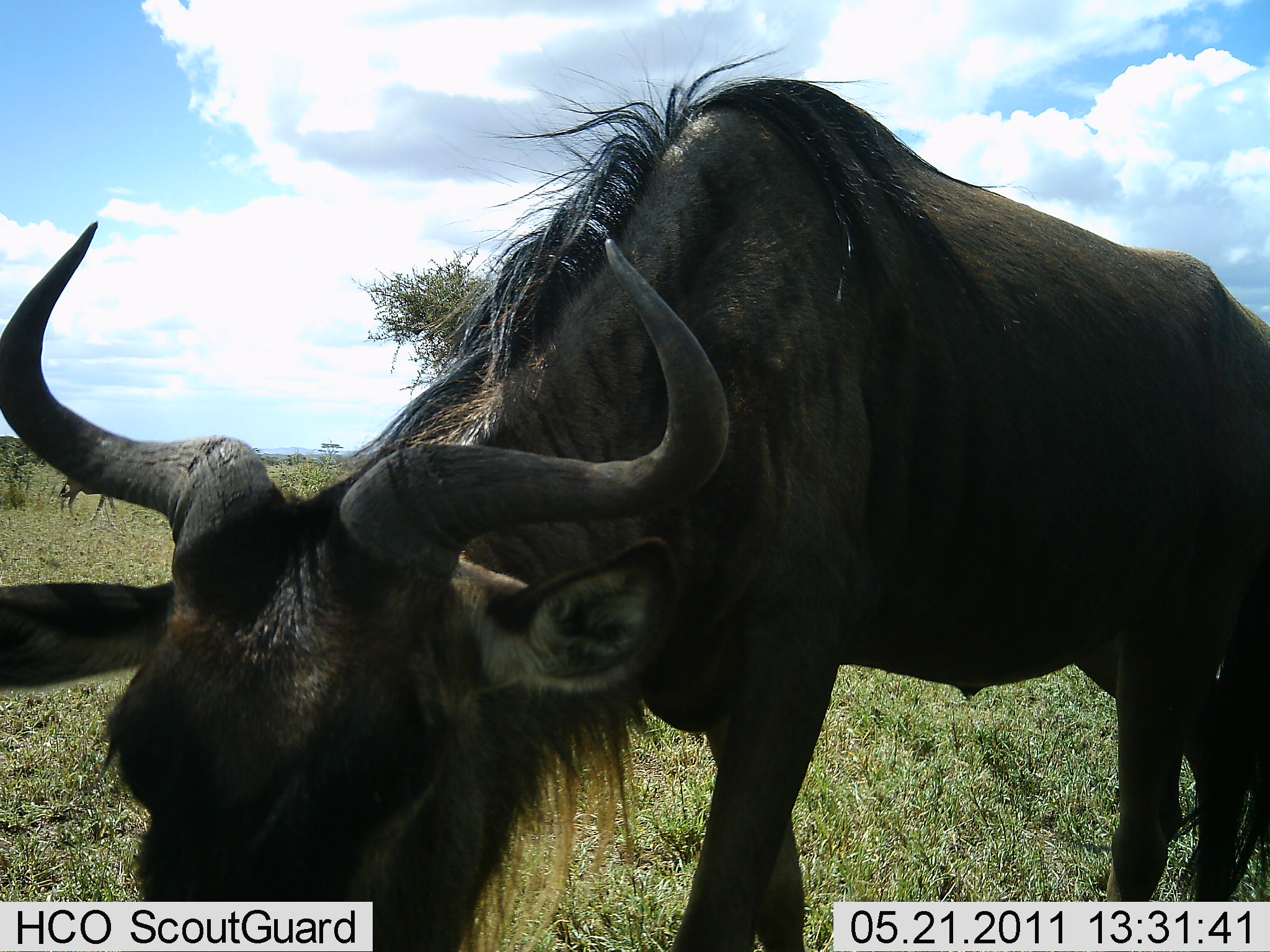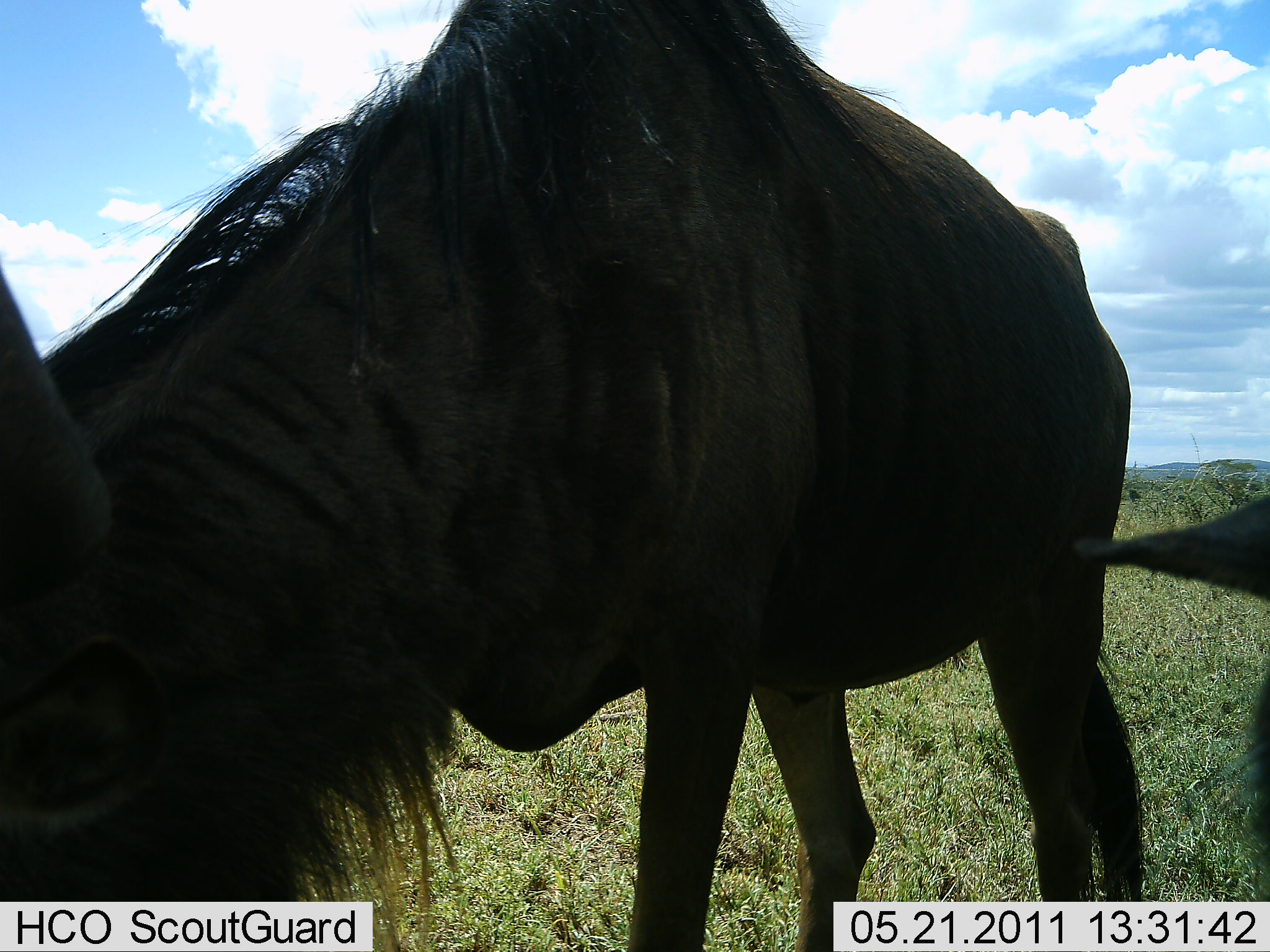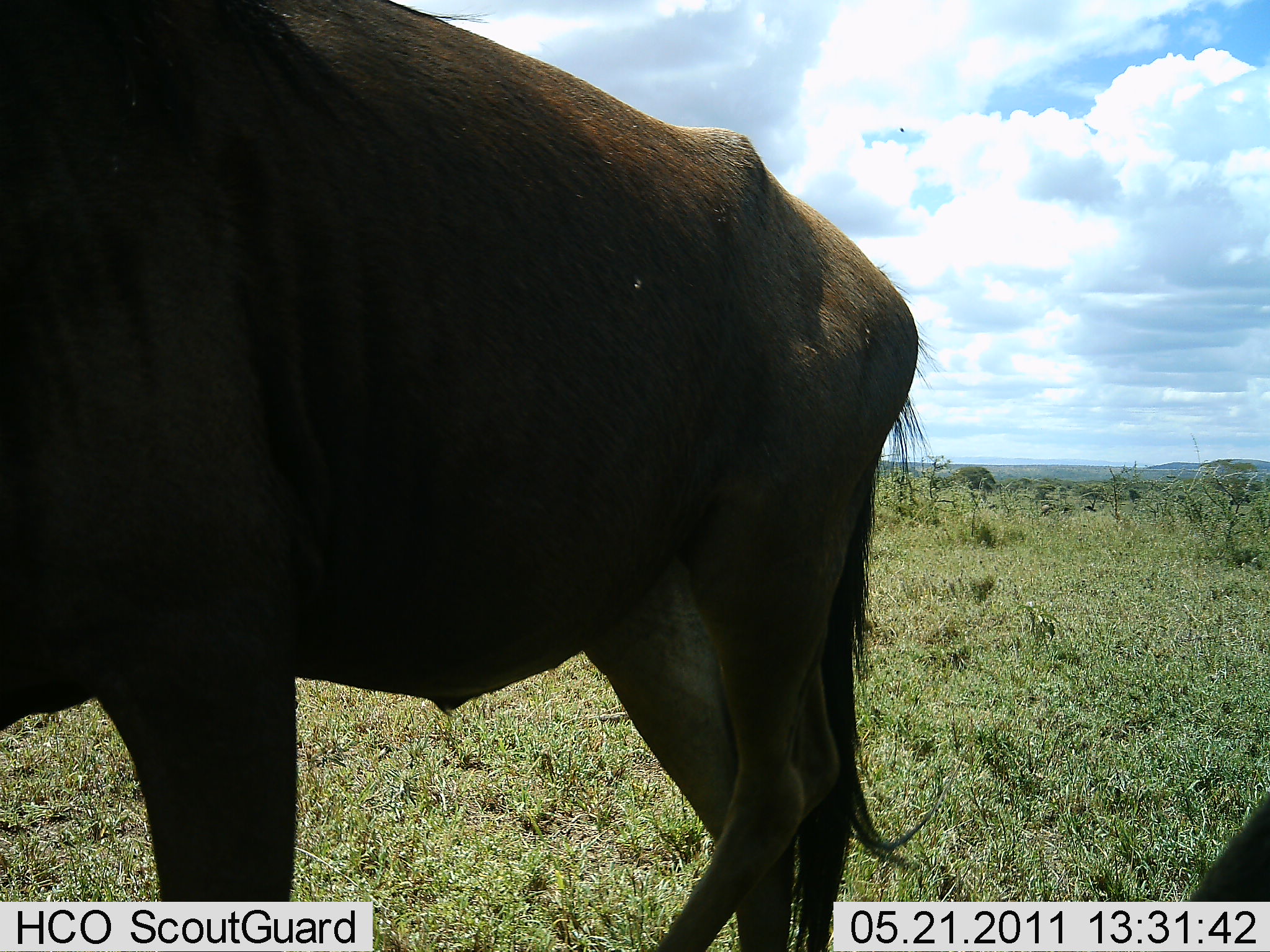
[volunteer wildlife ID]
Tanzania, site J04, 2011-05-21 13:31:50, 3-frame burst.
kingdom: Animalia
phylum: Chordata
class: Mammalia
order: Artiodactyla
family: Bovidae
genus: Connochaetes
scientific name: Connochaetes taurinus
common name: blue wildebeest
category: wildebeest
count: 3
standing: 7%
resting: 7%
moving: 79%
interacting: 0%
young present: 0%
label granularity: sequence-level